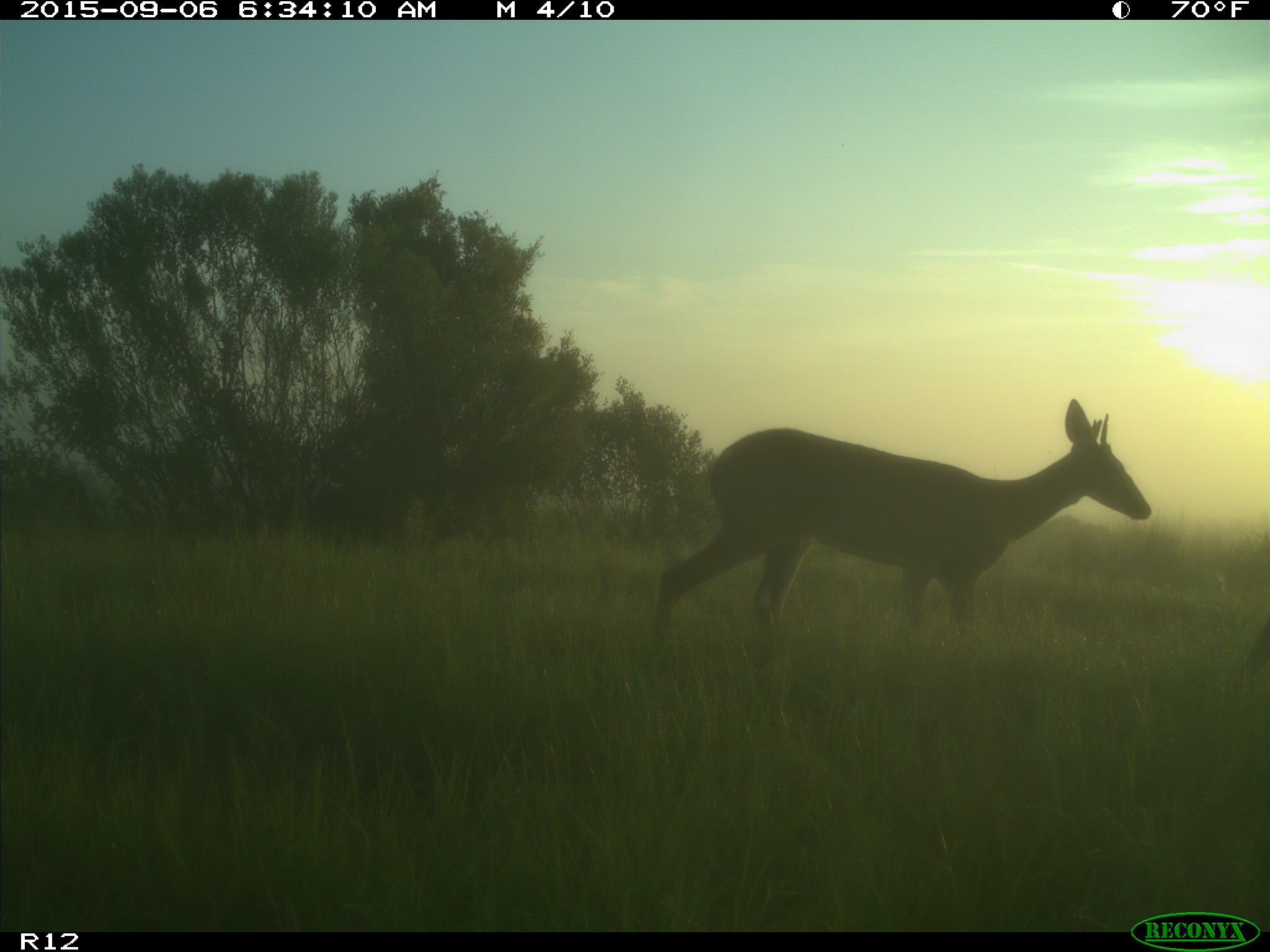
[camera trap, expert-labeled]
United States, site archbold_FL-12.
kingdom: Animalia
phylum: Chordata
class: Mammalia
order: Artiodactyla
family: Cervidae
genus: Odocoileus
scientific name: Odocoileus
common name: deer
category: unidentified deer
Unidentified deer (deer) (Odocoileus).